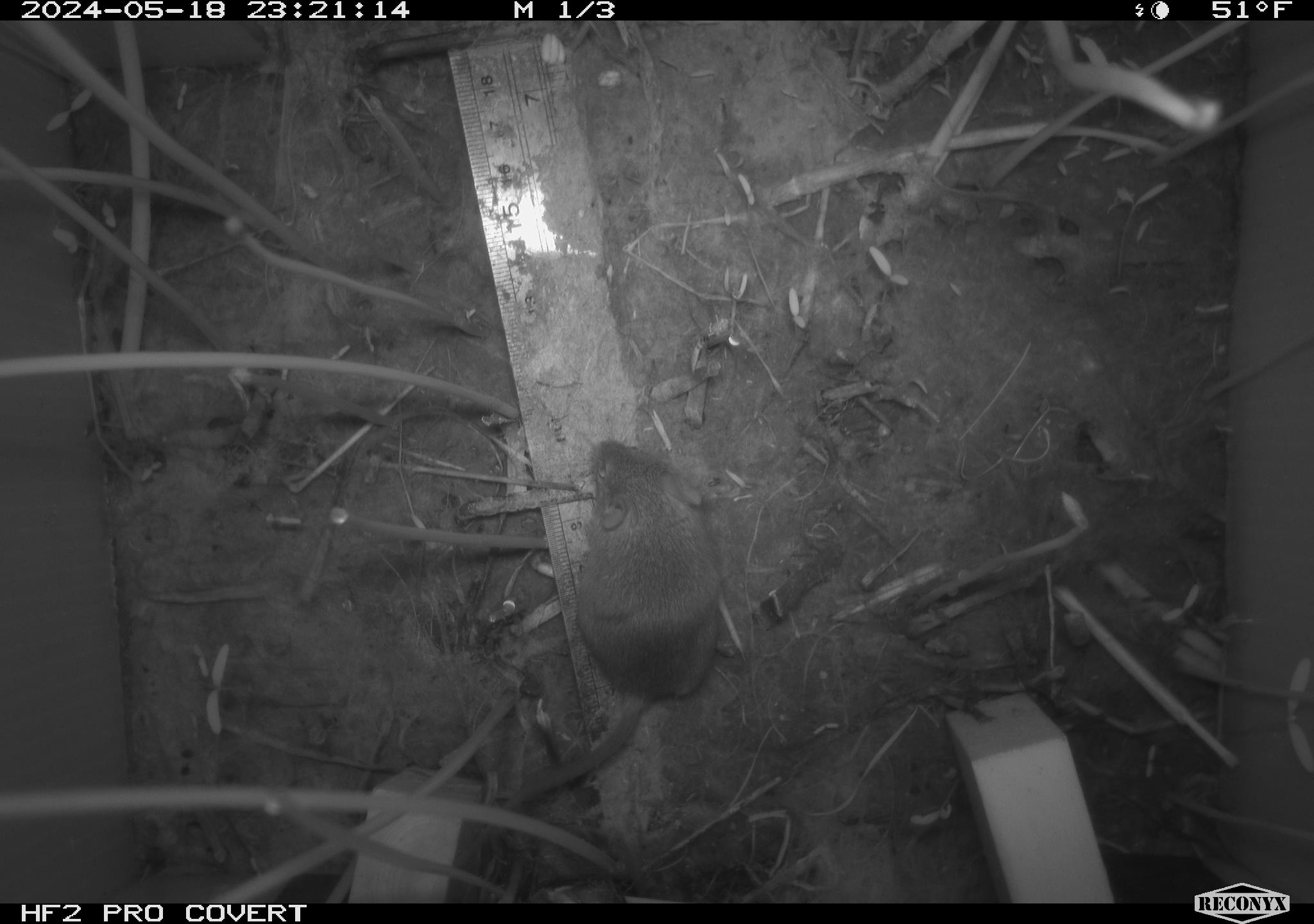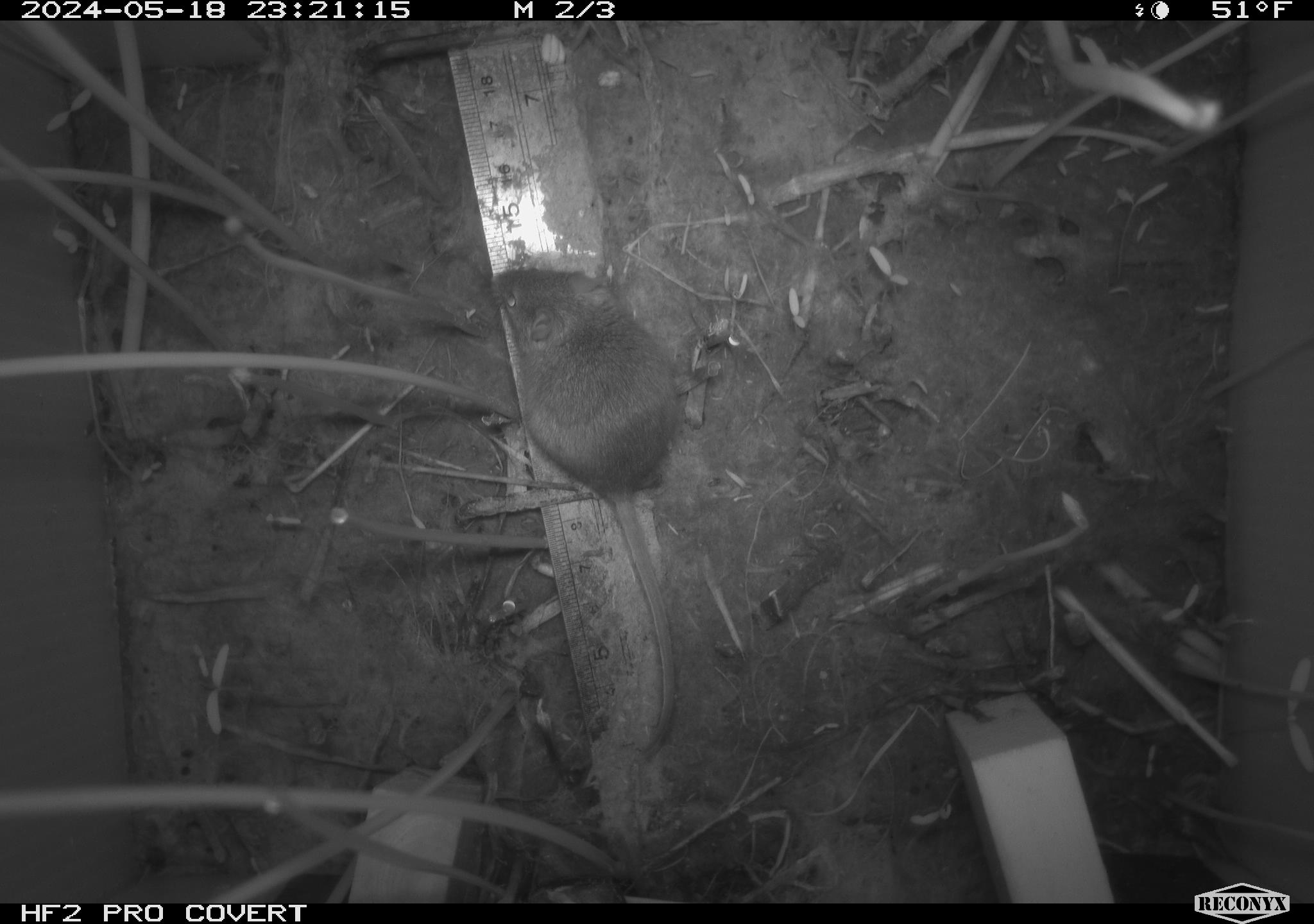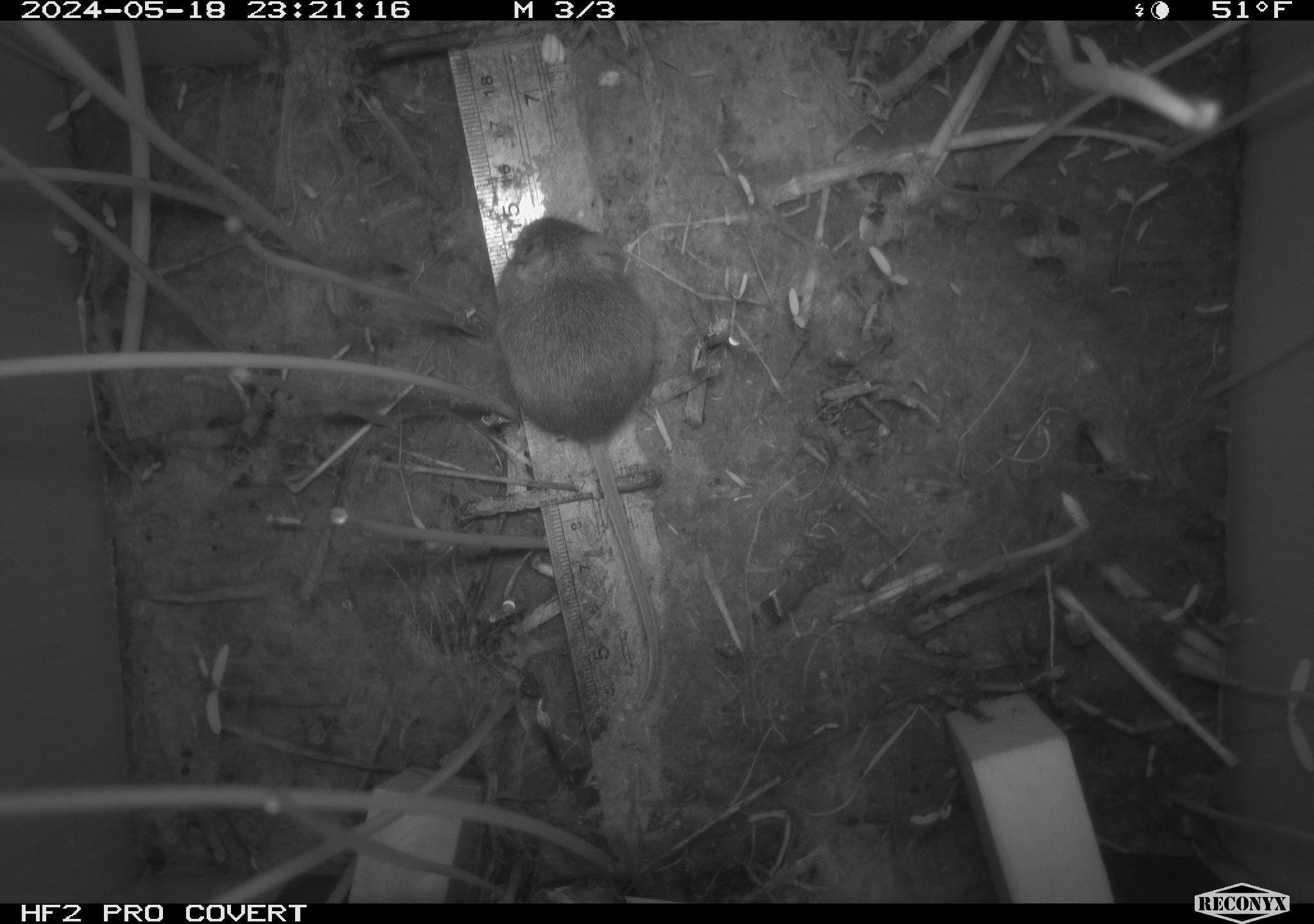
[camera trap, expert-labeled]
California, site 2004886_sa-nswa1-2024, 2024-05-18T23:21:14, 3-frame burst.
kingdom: Animalia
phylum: Chordata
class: Mammalia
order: Rodentia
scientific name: Rodentia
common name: mouse species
Mouse species (Rodentia).